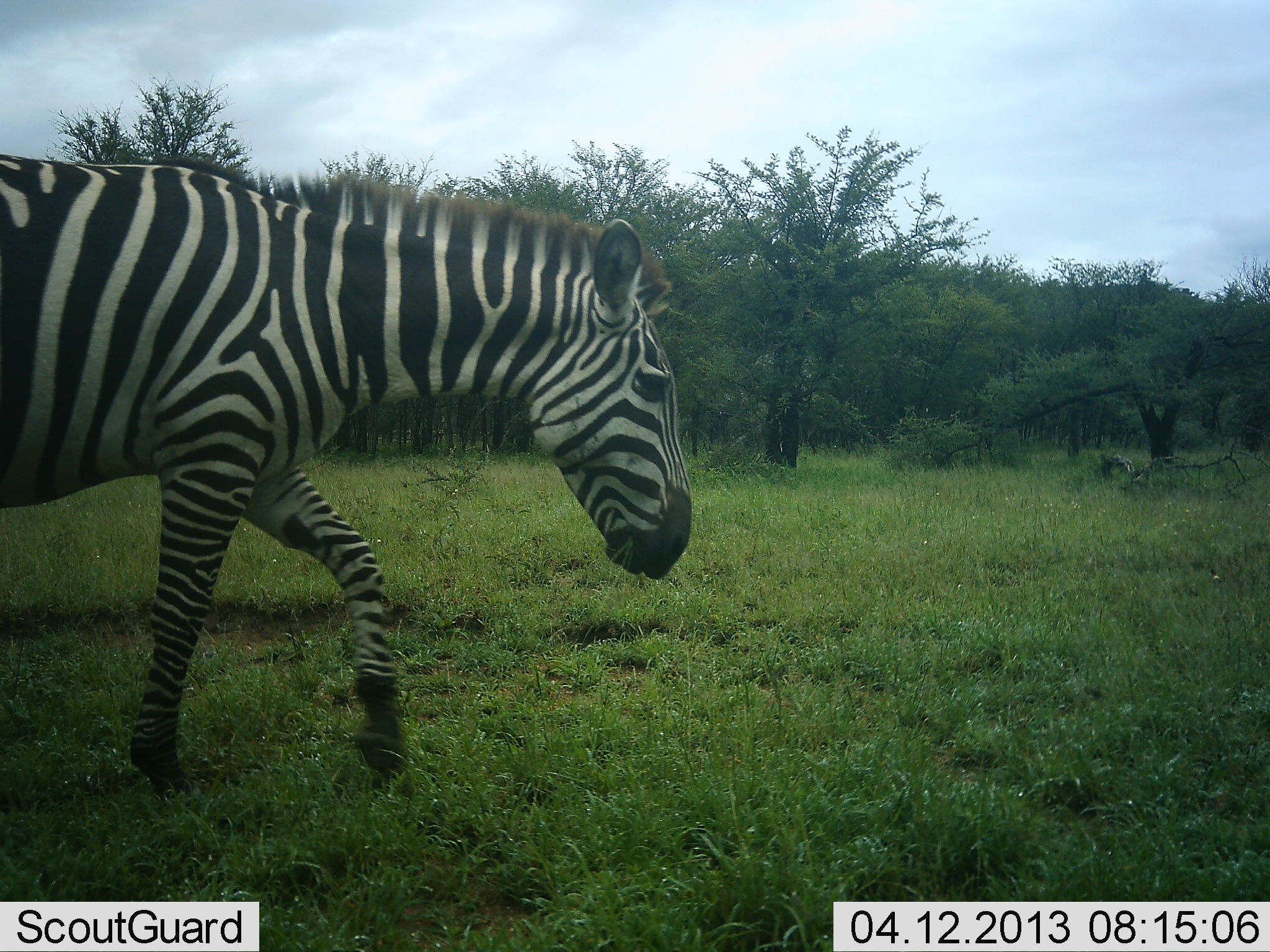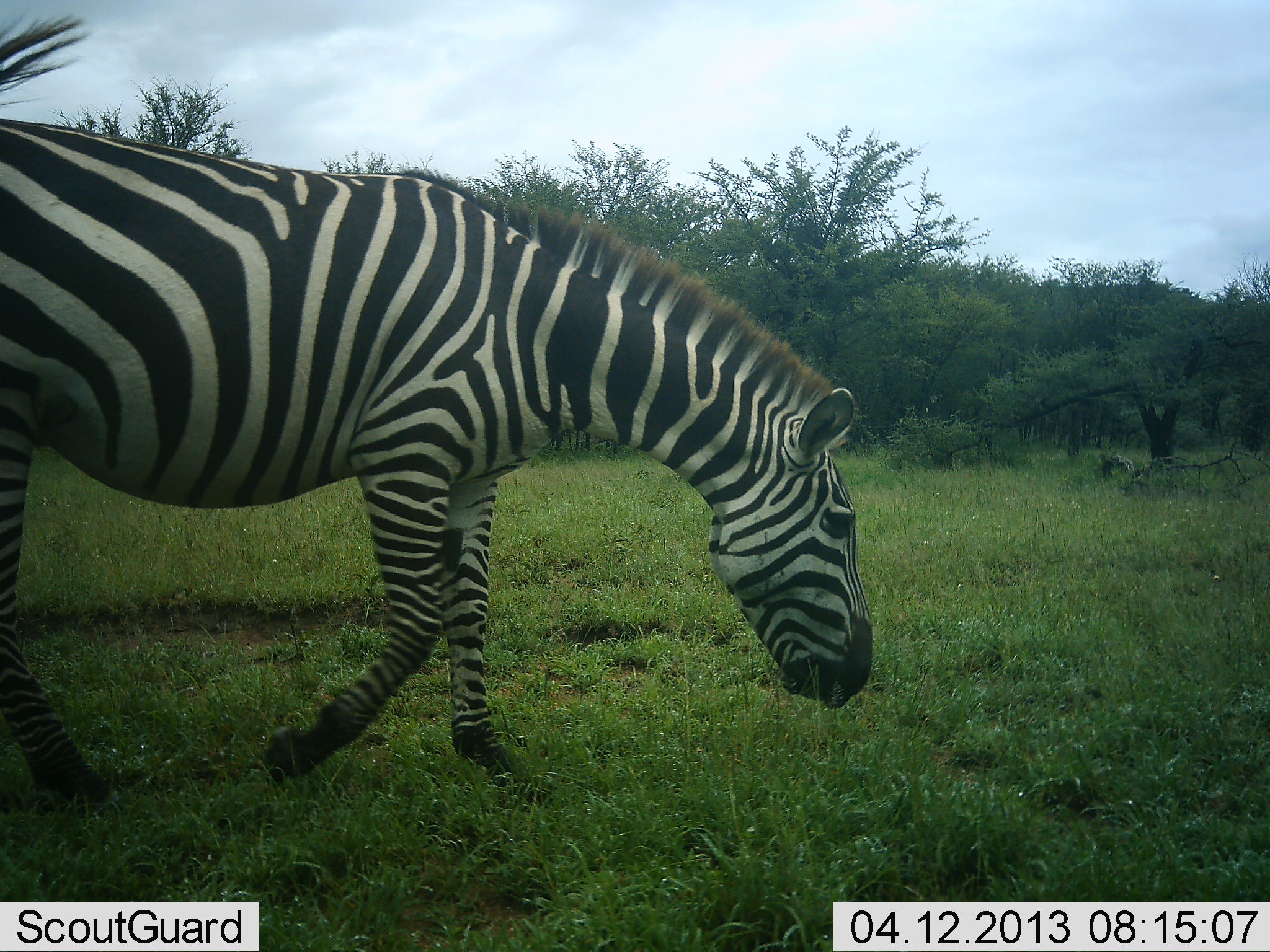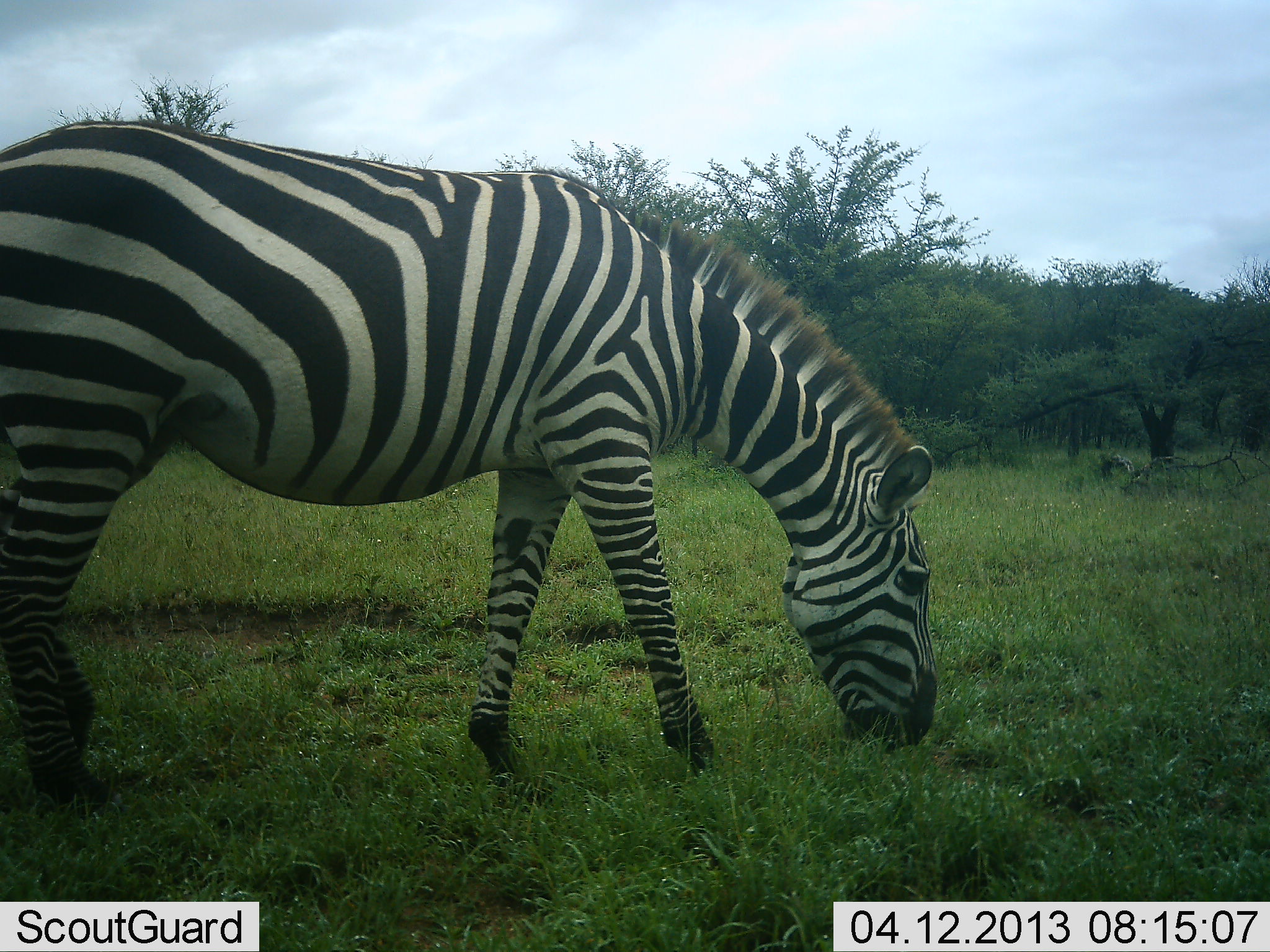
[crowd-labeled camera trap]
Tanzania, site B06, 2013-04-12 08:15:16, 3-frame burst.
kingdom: Animalia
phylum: Chordata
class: Mammalia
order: Perissodactyla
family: Equidae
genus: Equus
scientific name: Equus quagga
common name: plains zebra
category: zebra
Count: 1.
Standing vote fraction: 3%.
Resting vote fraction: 0%.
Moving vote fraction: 80%.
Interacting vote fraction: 0%.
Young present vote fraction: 0%.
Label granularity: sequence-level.